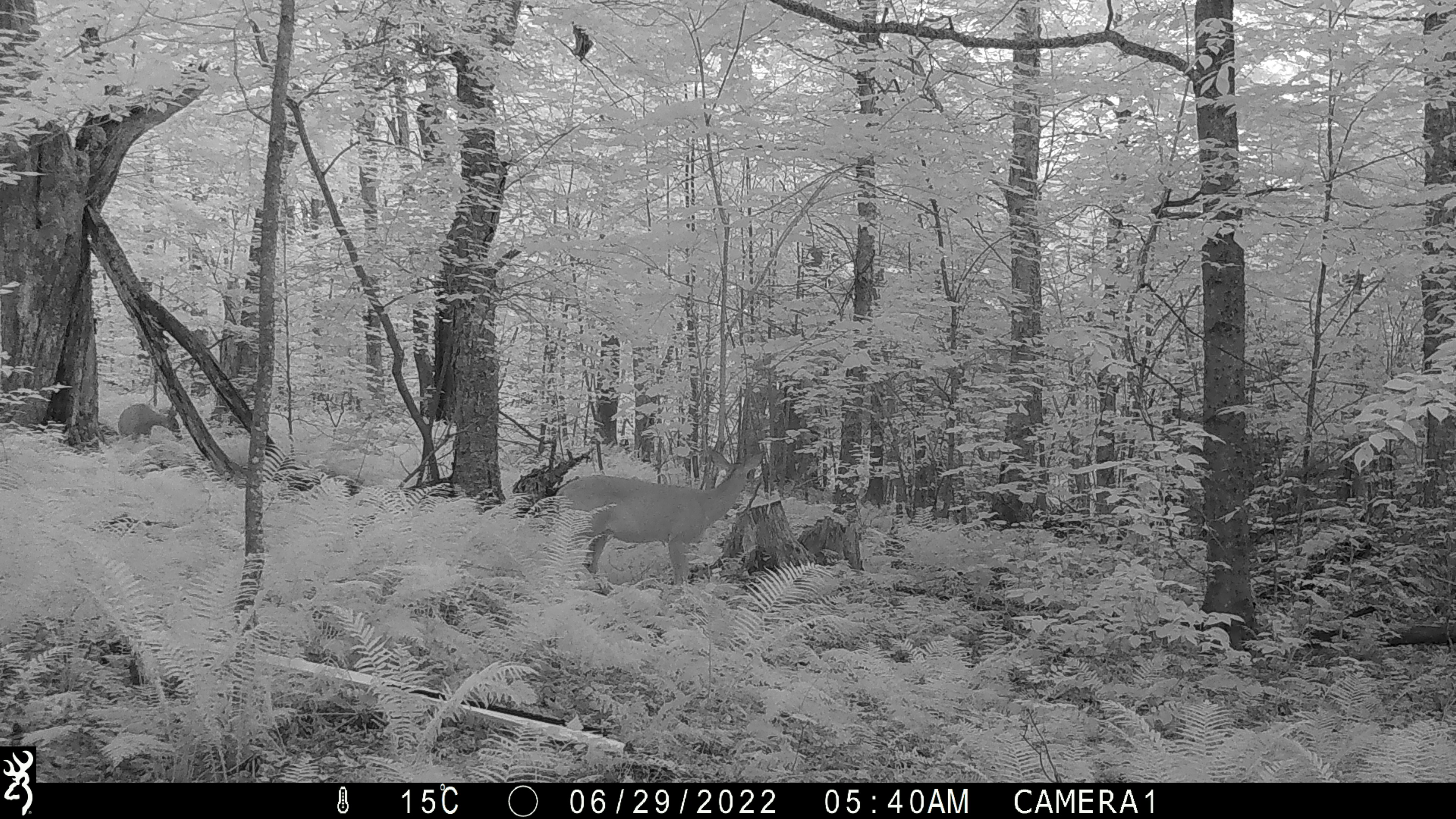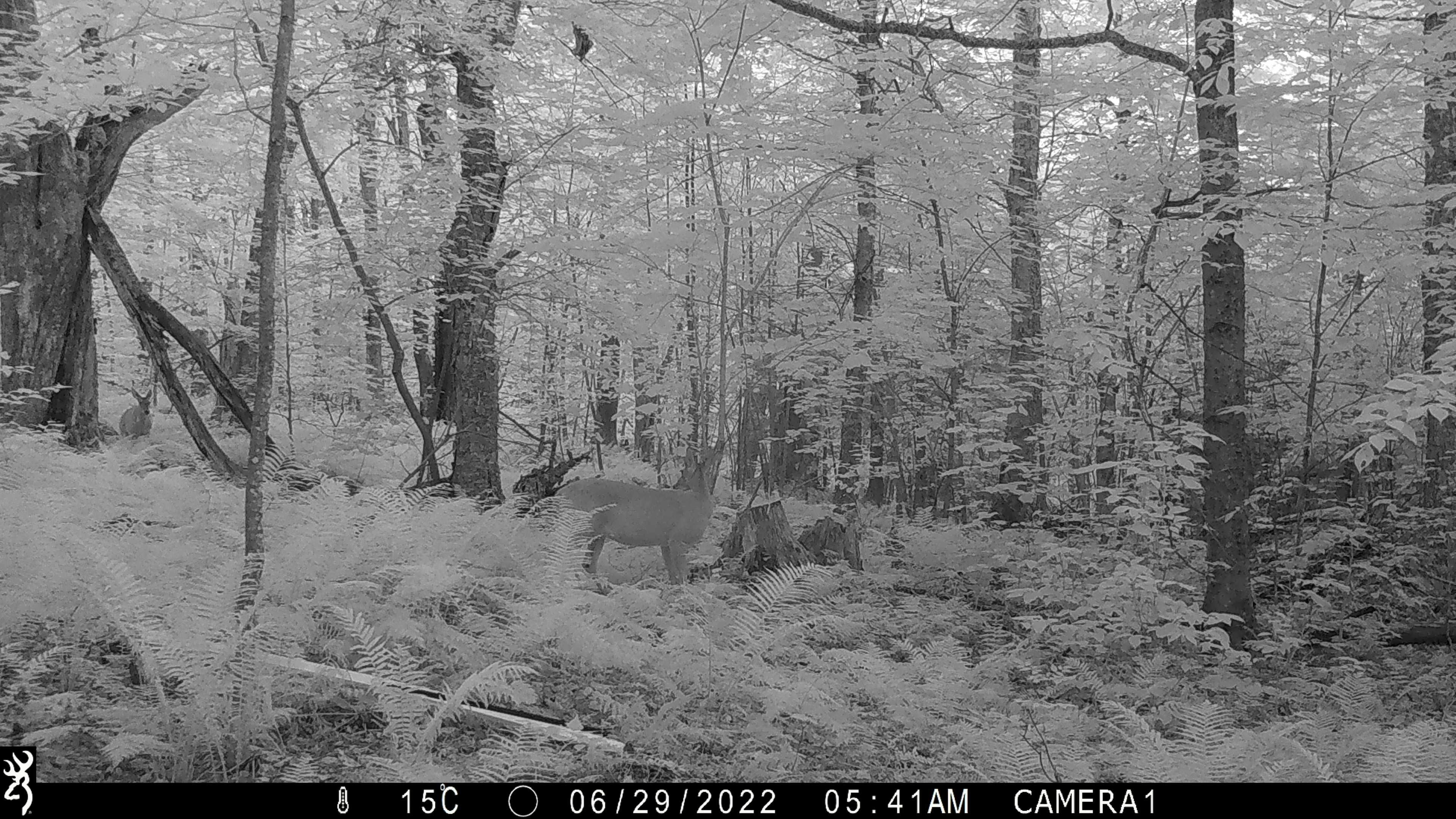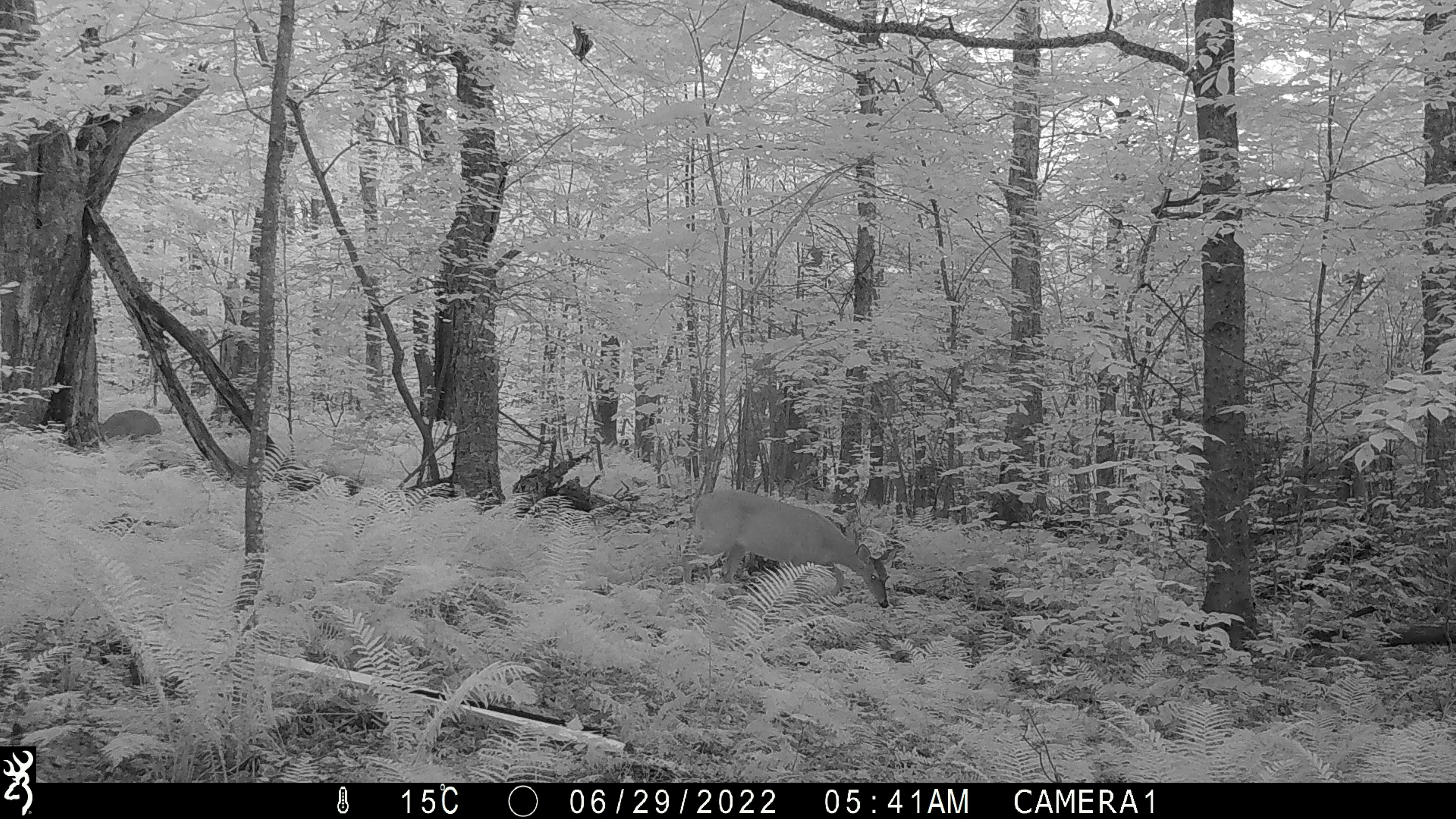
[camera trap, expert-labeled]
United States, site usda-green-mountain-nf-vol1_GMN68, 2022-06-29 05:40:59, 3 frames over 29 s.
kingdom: Animalia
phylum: Chordata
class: Mammalia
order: Artiodactyla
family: Cervidae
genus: Odocoileus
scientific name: Odocoileus virginianus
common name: white-tailed deer